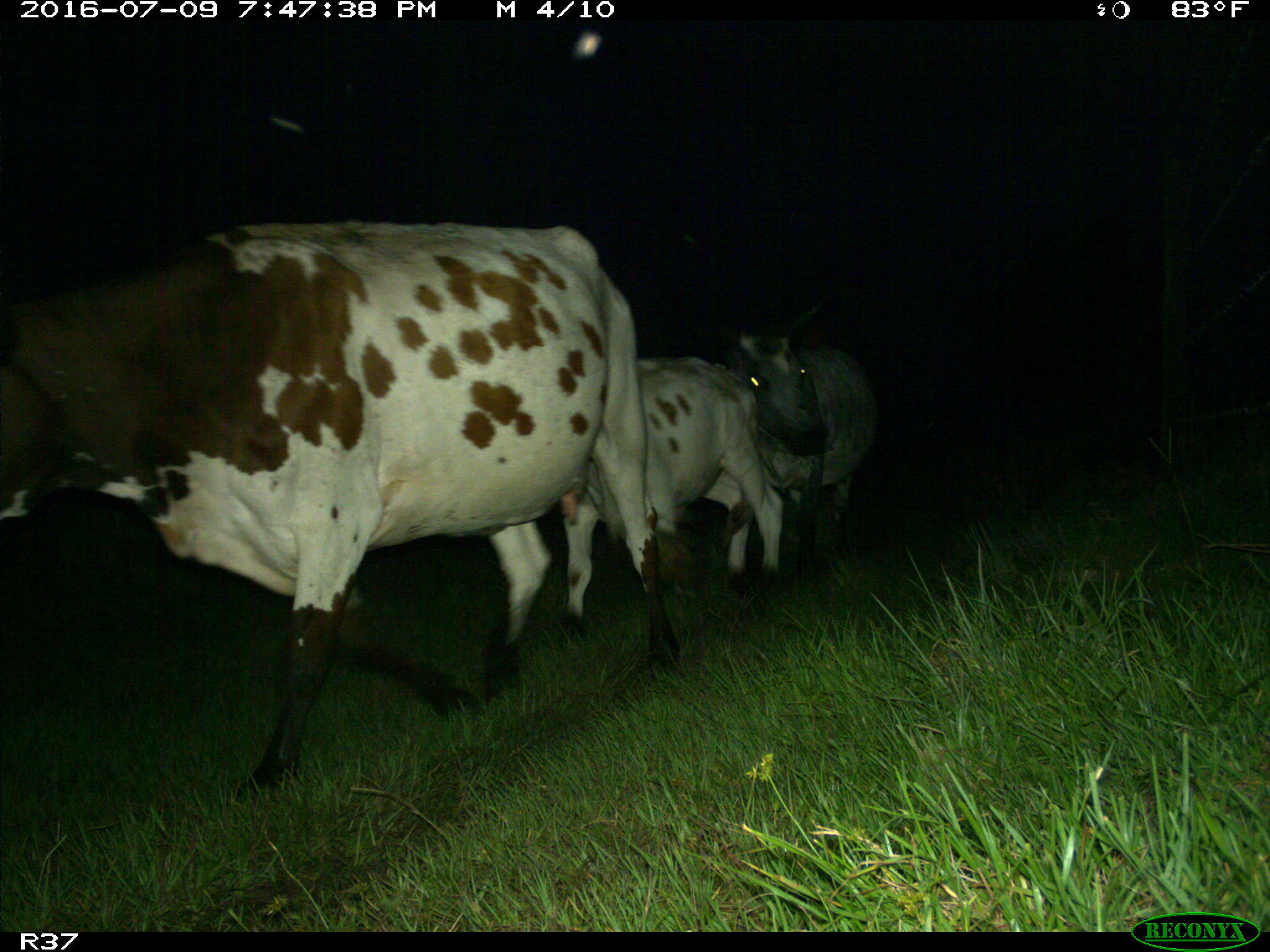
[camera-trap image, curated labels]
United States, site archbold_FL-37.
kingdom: Animalia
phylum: Chordata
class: Mammalia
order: Artiodactyla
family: Bovidae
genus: Bos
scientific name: Bos taurus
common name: domestic cow